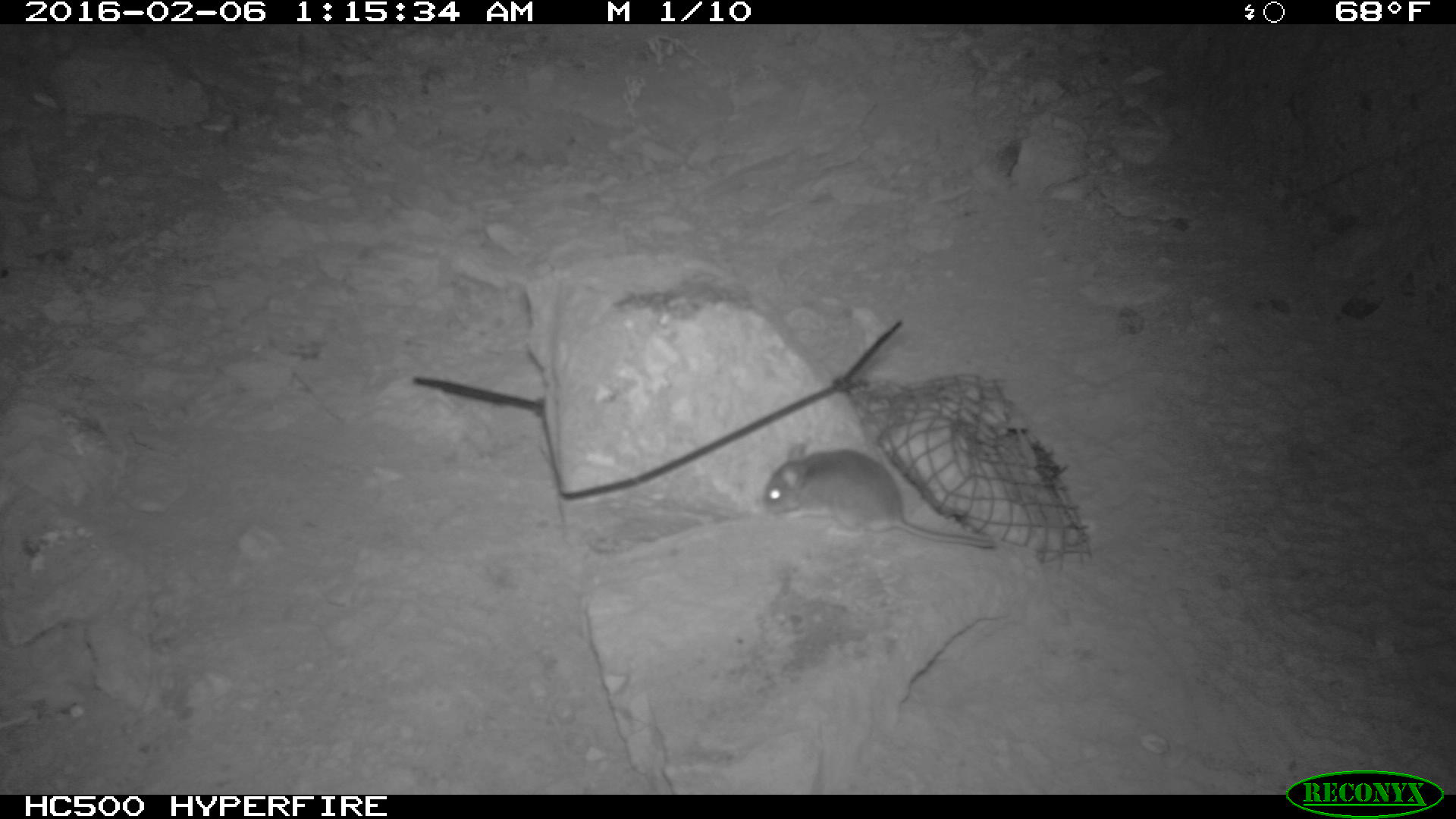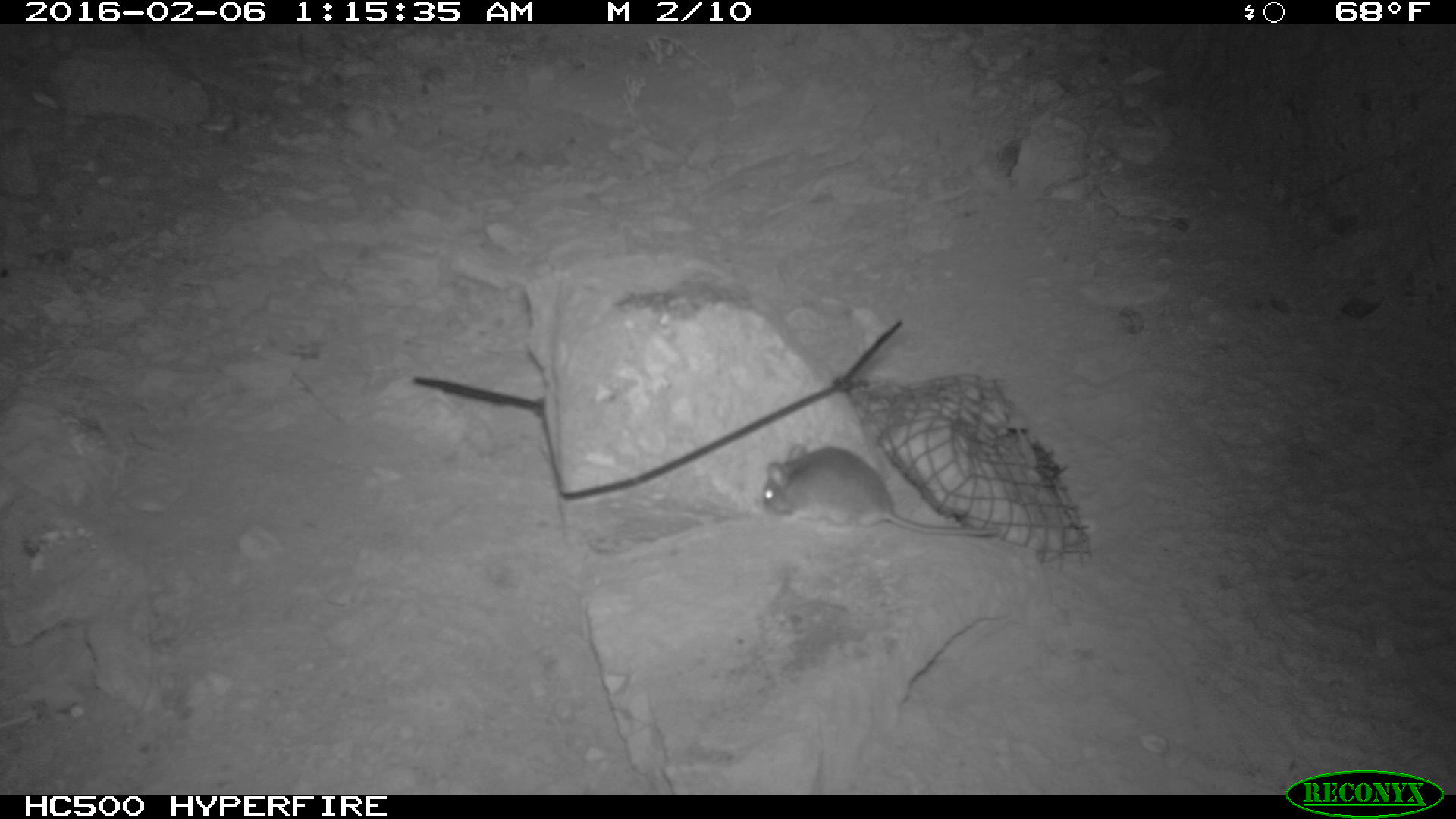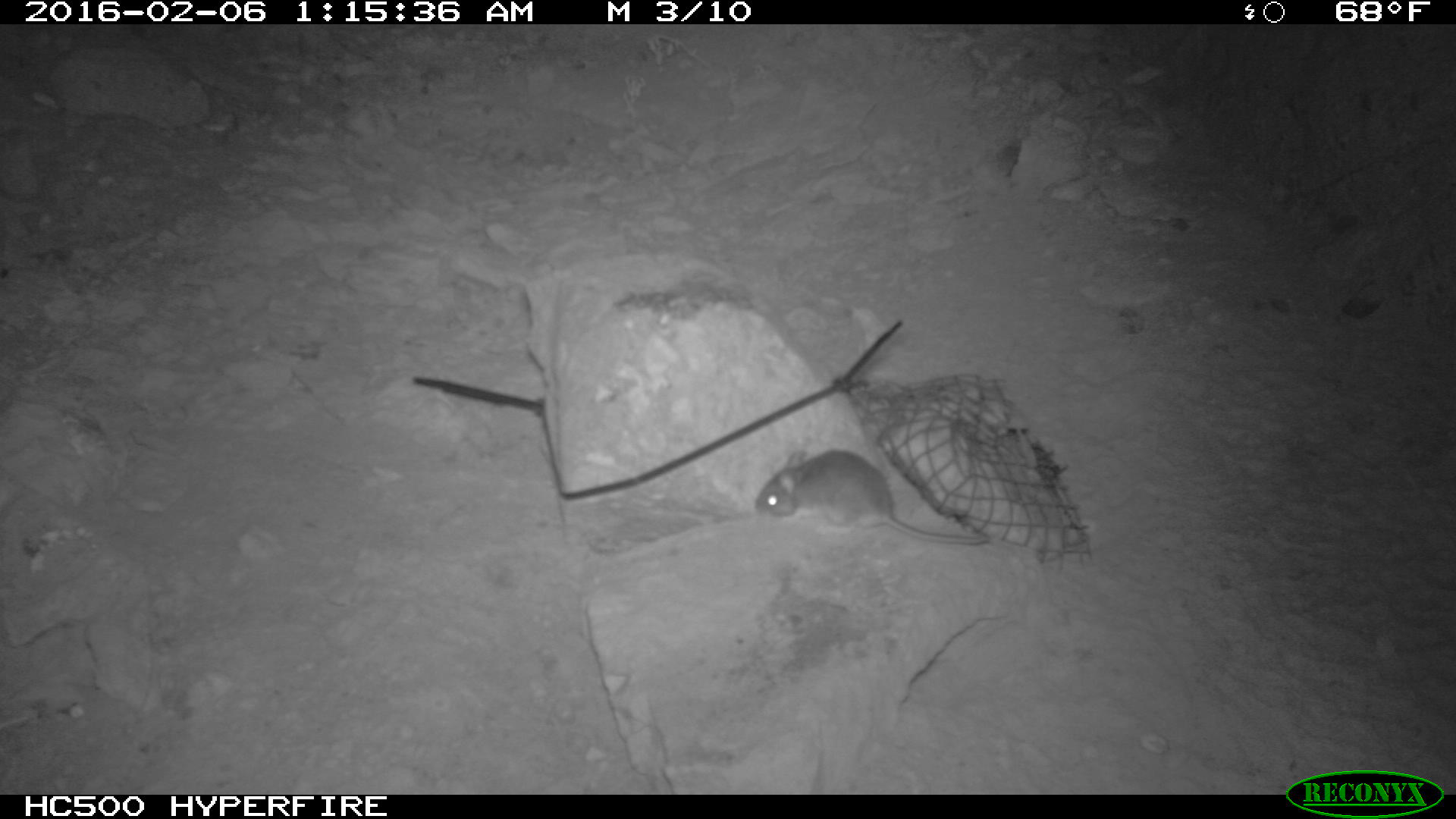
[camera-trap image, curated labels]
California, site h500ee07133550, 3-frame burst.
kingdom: Animalia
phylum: Chordata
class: Mammalia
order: Rodentia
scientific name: Rodentia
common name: rodent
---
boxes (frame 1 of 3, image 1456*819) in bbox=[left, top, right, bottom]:
rodent: bbox=[763, 444, 996, 548]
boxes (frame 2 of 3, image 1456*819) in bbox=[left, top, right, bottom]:
rodent: bbox=[762, 445, 998, 535]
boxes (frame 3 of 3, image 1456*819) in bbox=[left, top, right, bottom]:
rodent: bbox=[754, 448, 989, 544]